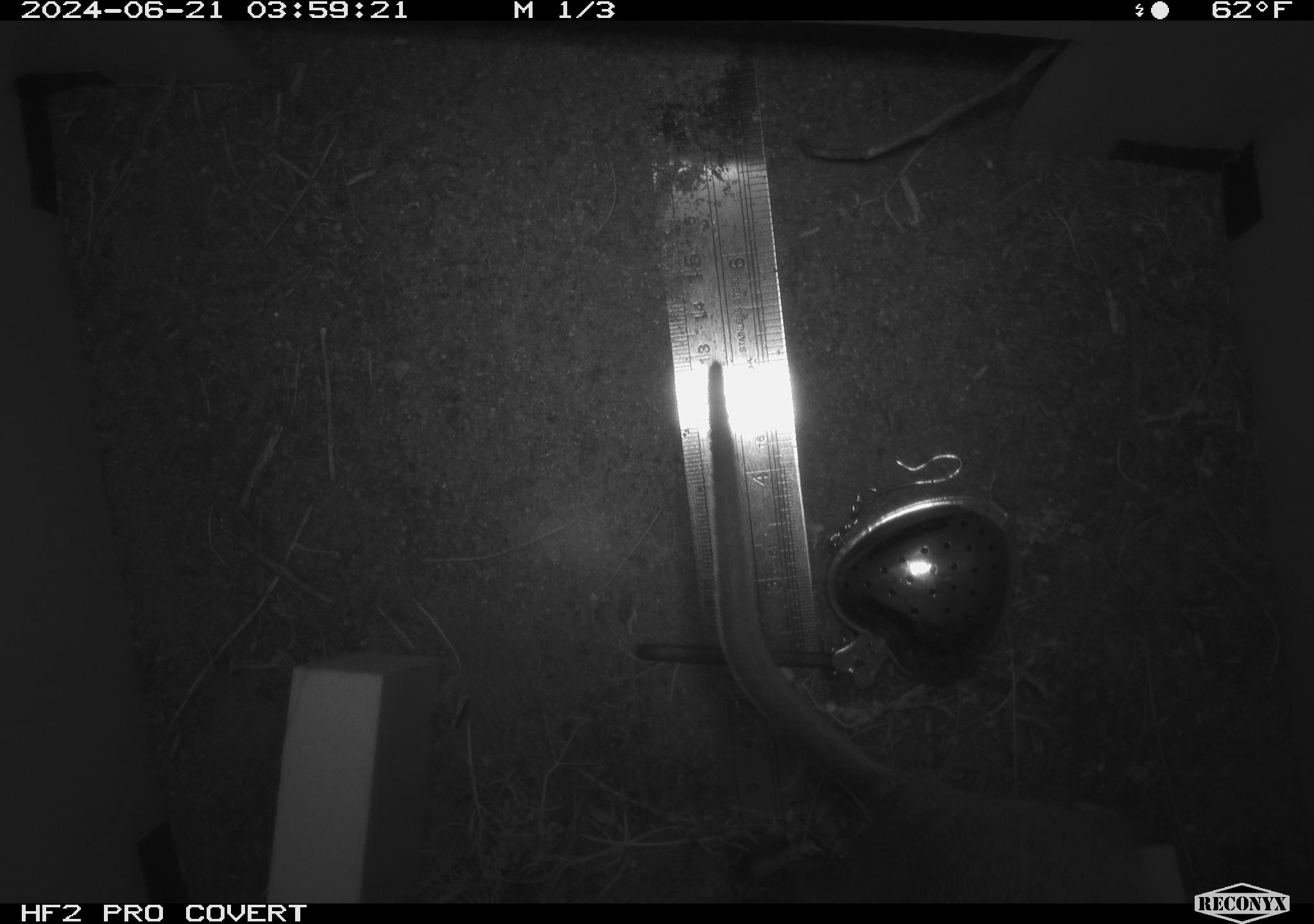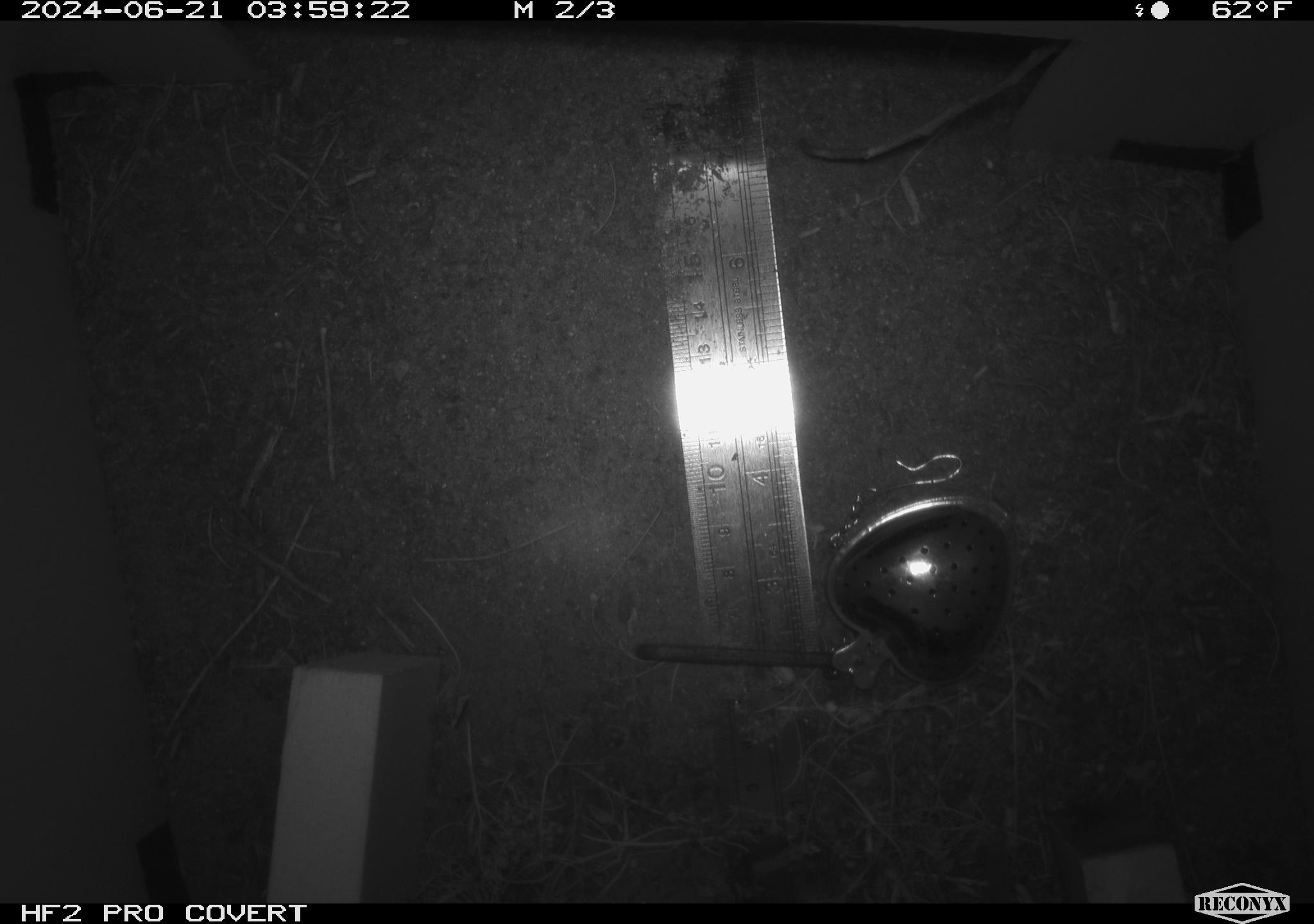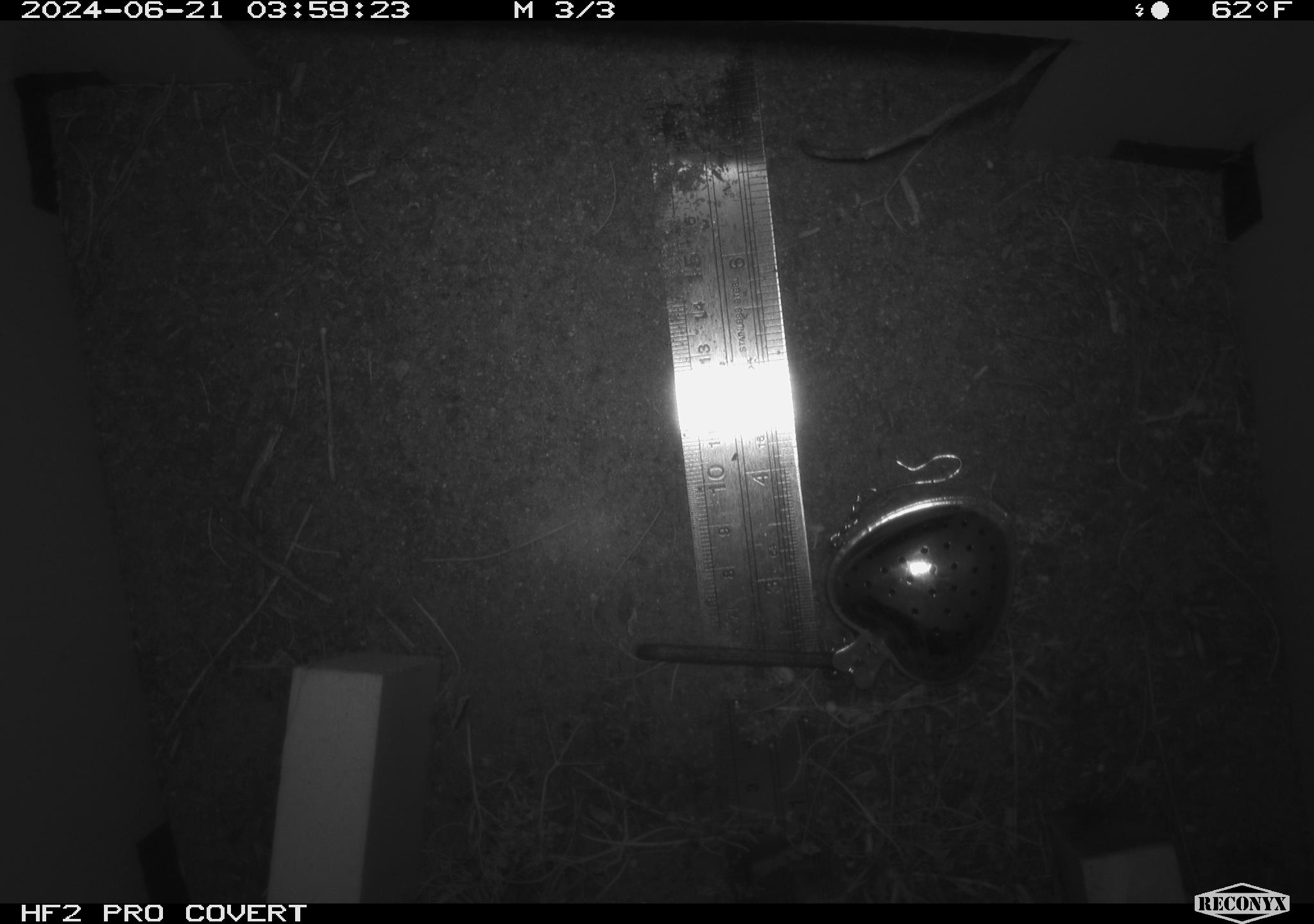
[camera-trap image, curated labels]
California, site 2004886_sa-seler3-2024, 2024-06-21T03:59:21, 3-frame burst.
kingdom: Animalia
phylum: Chordata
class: Mammalia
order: Rodentia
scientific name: Rodentia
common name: woodrat or rat or mouse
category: woodrat or rat or mouse species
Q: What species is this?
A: Woodrat or rat or mouse species (woodrat or rat or mouse) (Rodentia).